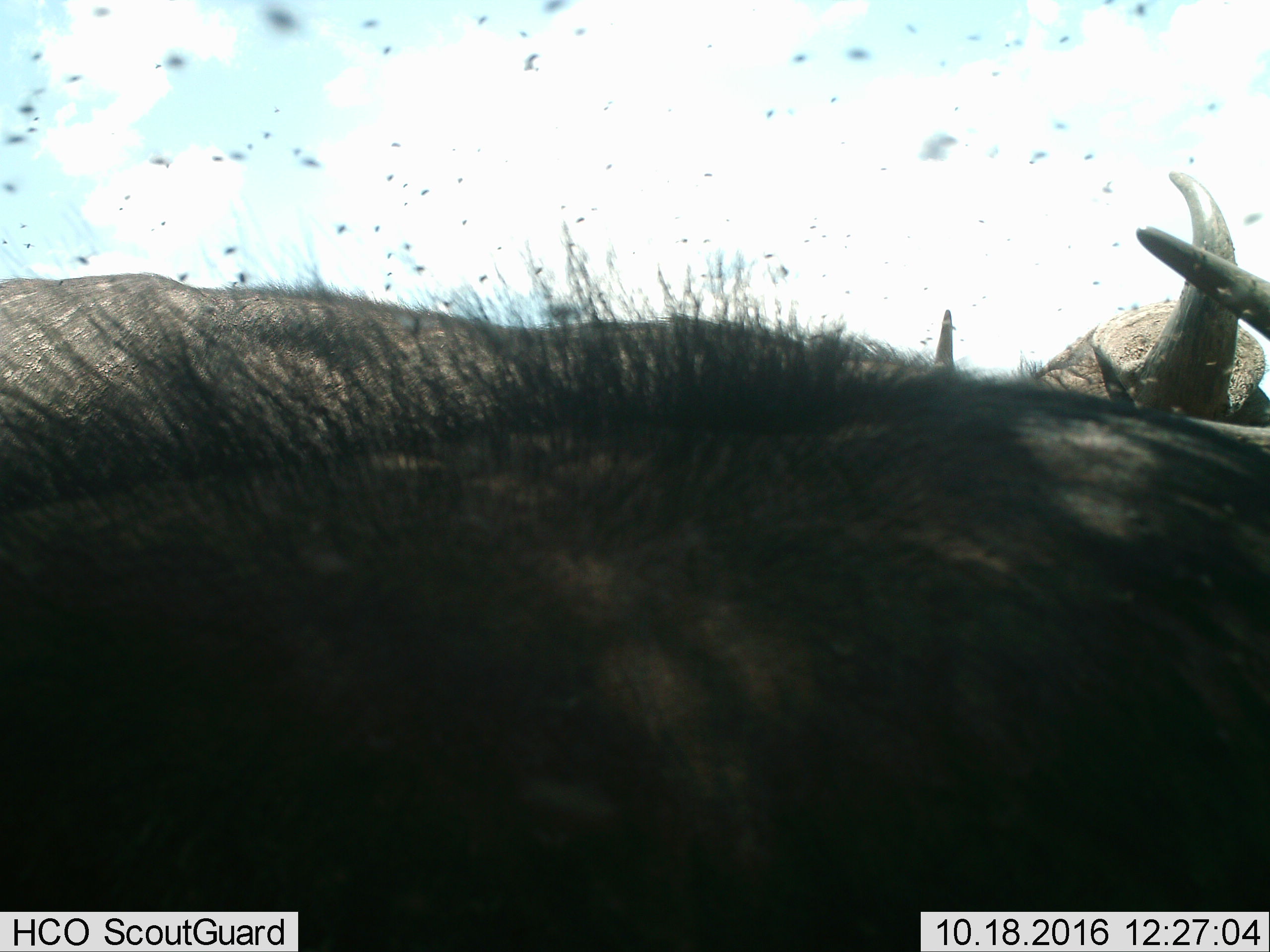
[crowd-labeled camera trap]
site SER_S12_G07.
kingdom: Animalia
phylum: Chordata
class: Mammalia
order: Artiodactyla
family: Bovidae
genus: Syncerus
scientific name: Syncerus caffer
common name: african buffalo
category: buffalo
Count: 2.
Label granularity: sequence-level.